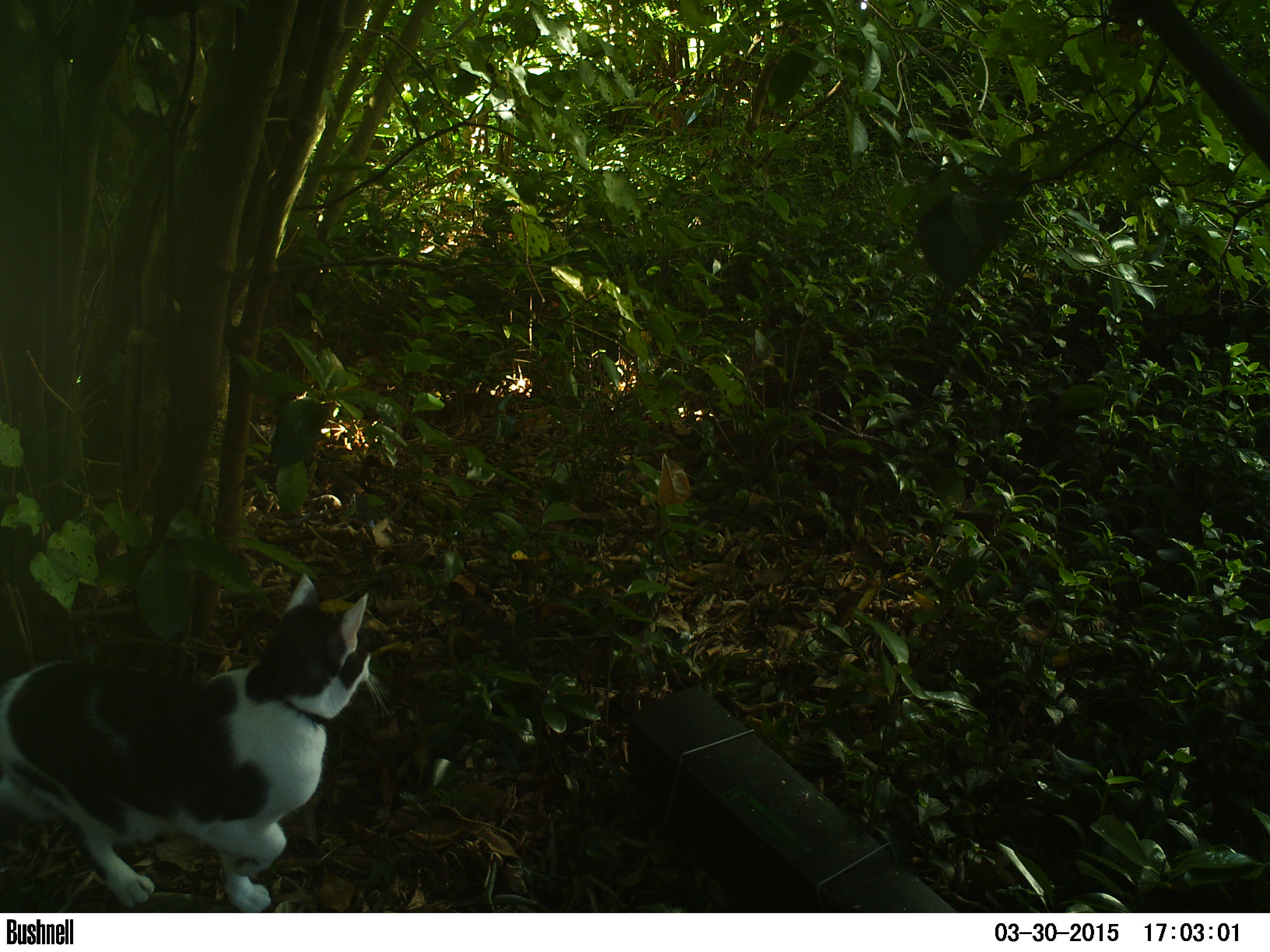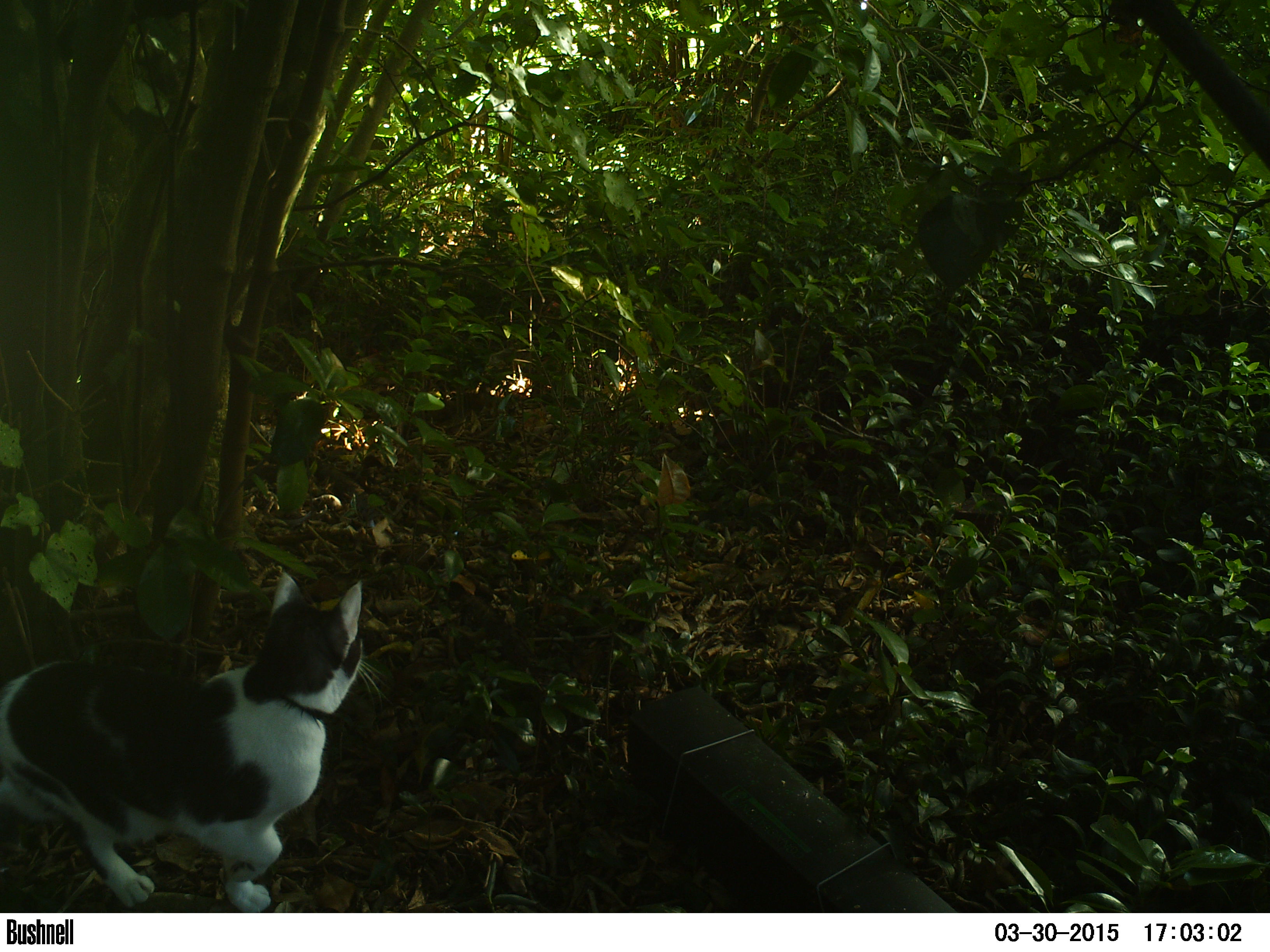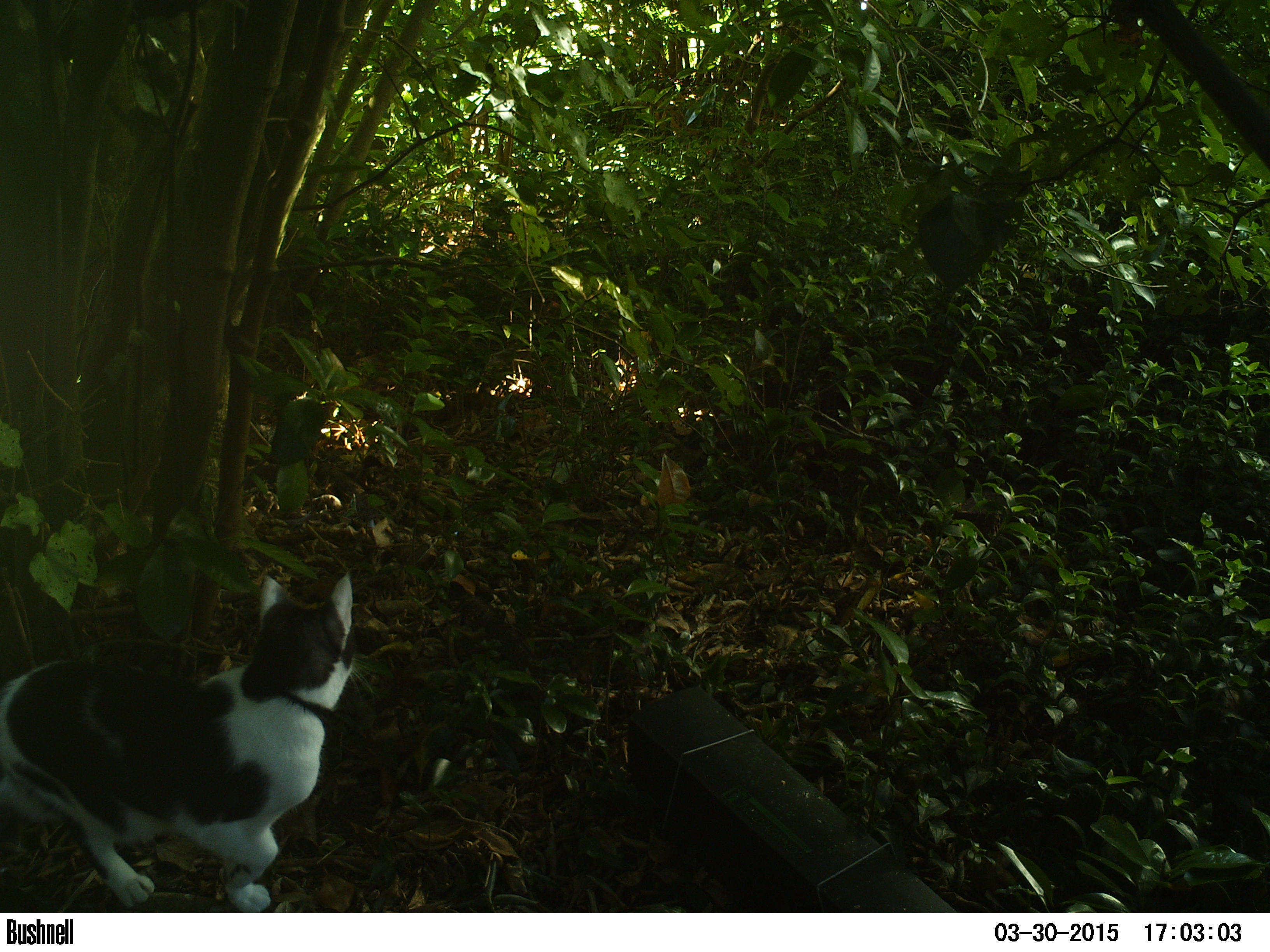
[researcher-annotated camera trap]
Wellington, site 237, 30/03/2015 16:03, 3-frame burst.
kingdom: Animalia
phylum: Chordata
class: Mammalia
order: Carnivora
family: Felidae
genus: Felis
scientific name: Felis catus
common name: cat